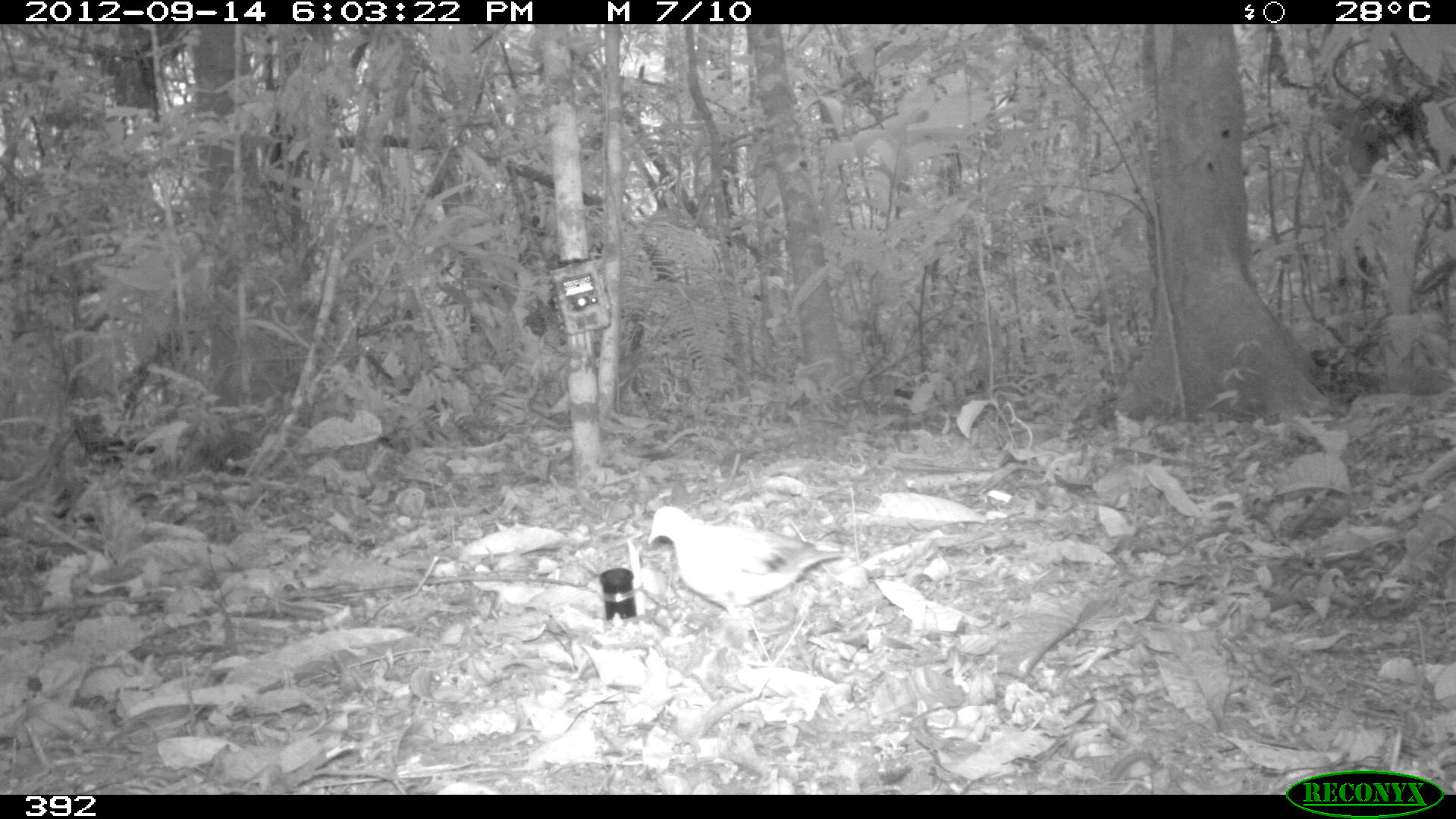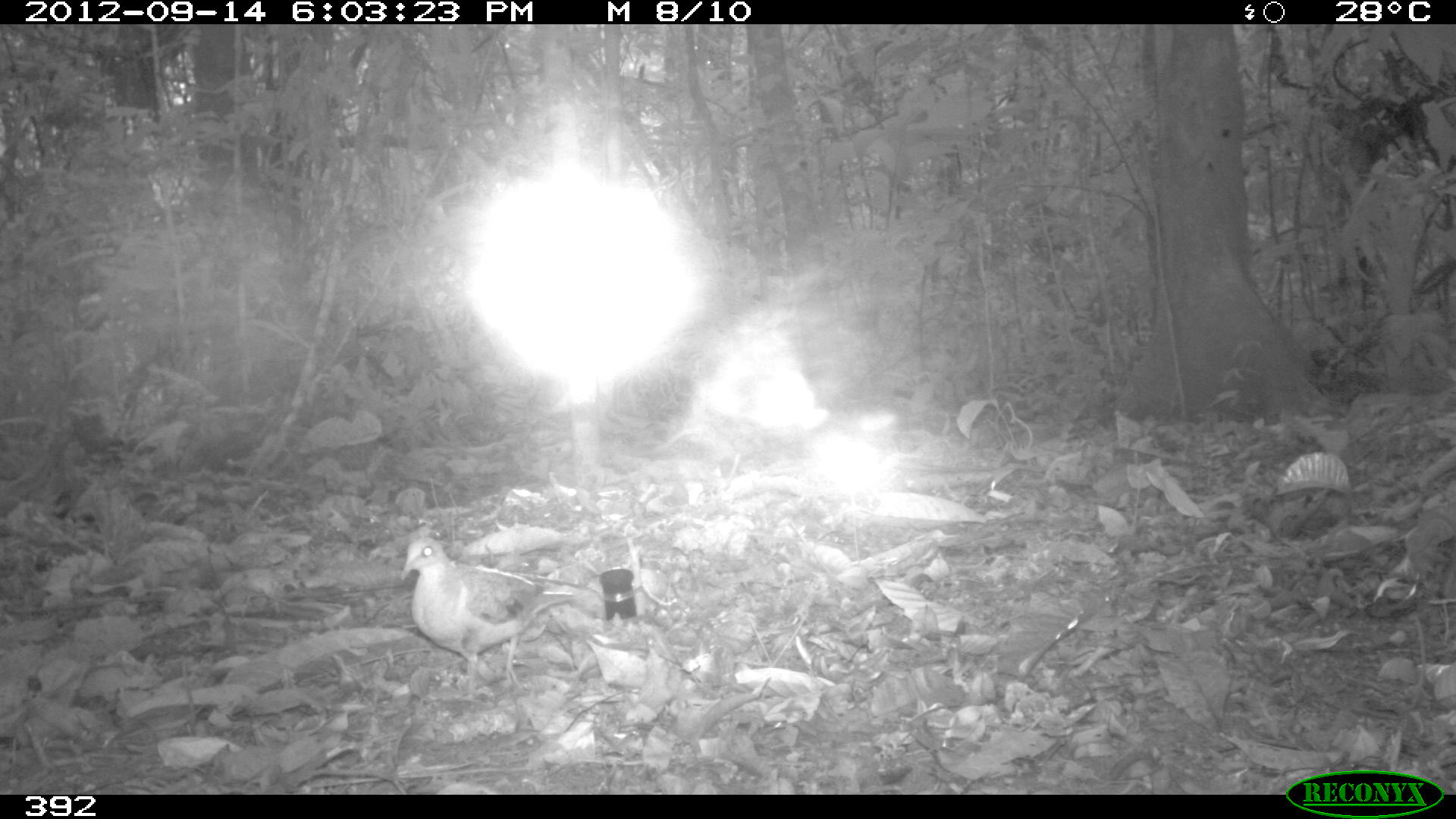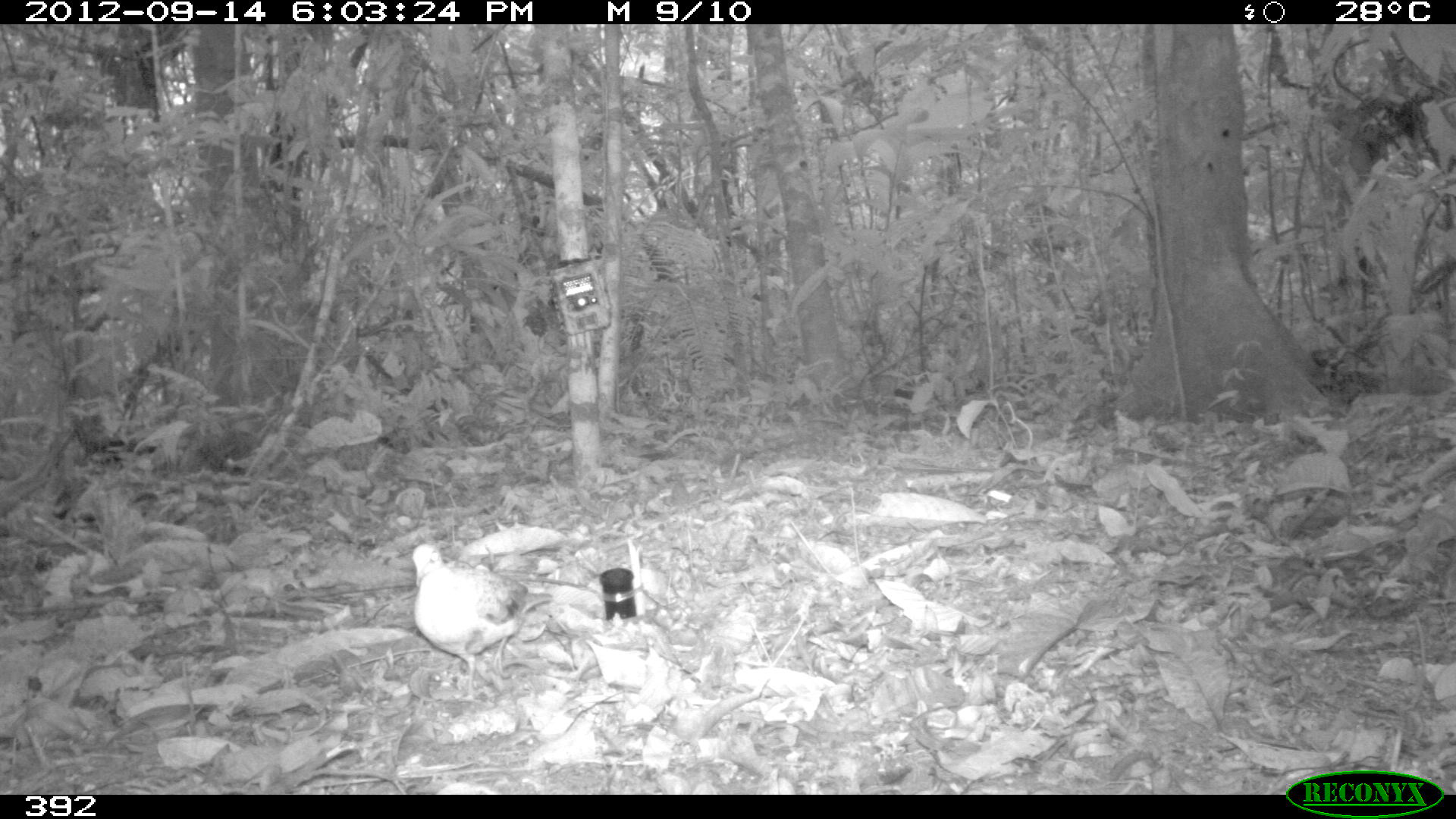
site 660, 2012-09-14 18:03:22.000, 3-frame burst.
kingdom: Animalia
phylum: Chordata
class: Aves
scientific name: Aves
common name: bird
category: unknown bird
Unknown bird (bird) (Aves).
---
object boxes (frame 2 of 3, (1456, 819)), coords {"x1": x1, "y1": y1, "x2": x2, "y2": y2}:
unknown bird: {"x1": 398, "y1": 534, "x2": 573, "y2": 685}